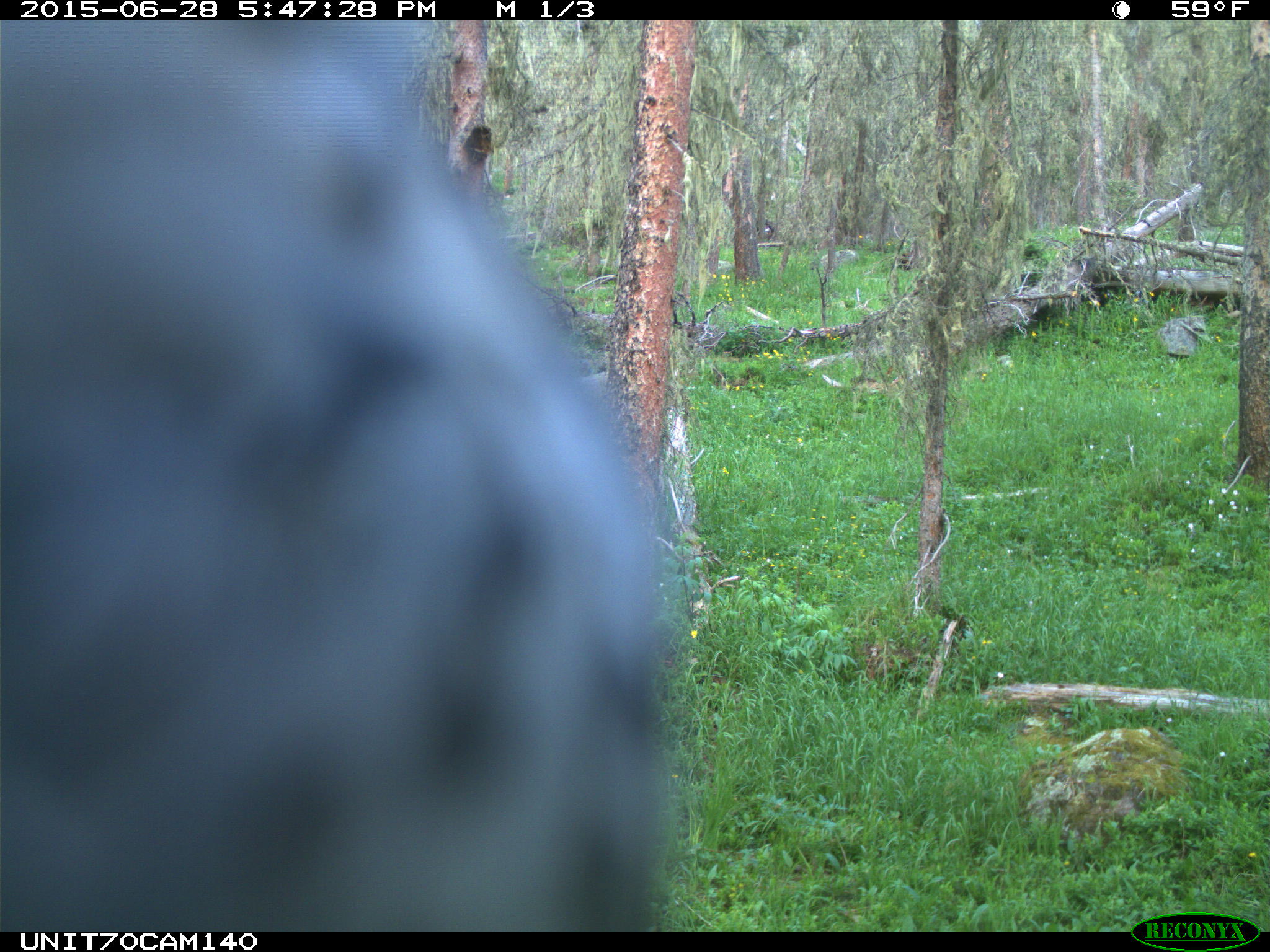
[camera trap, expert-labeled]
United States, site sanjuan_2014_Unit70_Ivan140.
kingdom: Animalia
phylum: Chordata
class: Aves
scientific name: Aves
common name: birds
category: unidentified bird